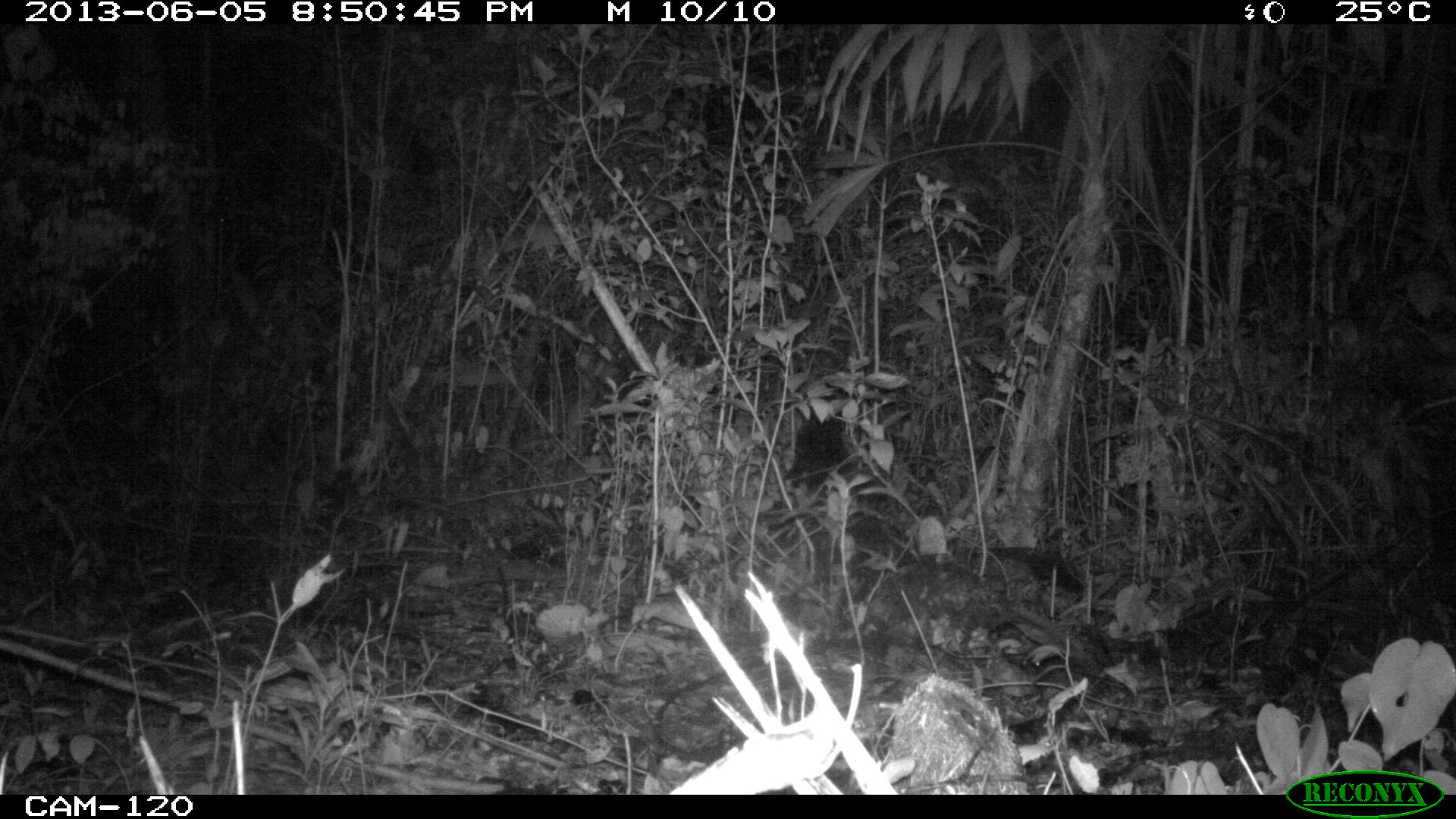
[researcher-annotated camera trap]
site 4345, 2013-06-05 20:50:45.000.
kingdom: Animalia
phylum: Chordata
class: Mammalia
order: Carnivora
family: Felidae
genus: Leopardus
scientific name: Leopardus pardalis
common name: ocelot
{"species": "Leopardus pardalis (ocelot)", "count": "1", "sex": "female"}